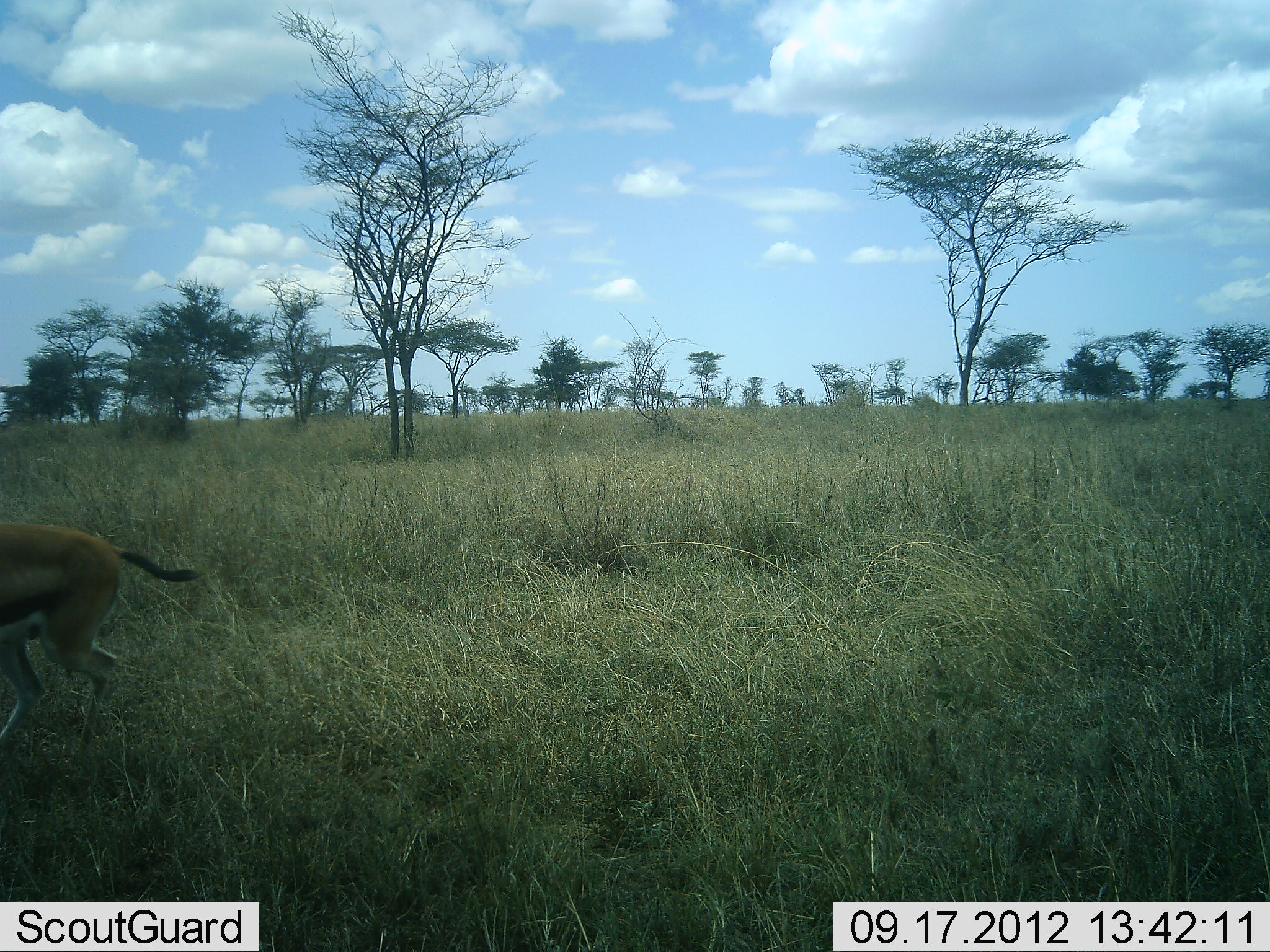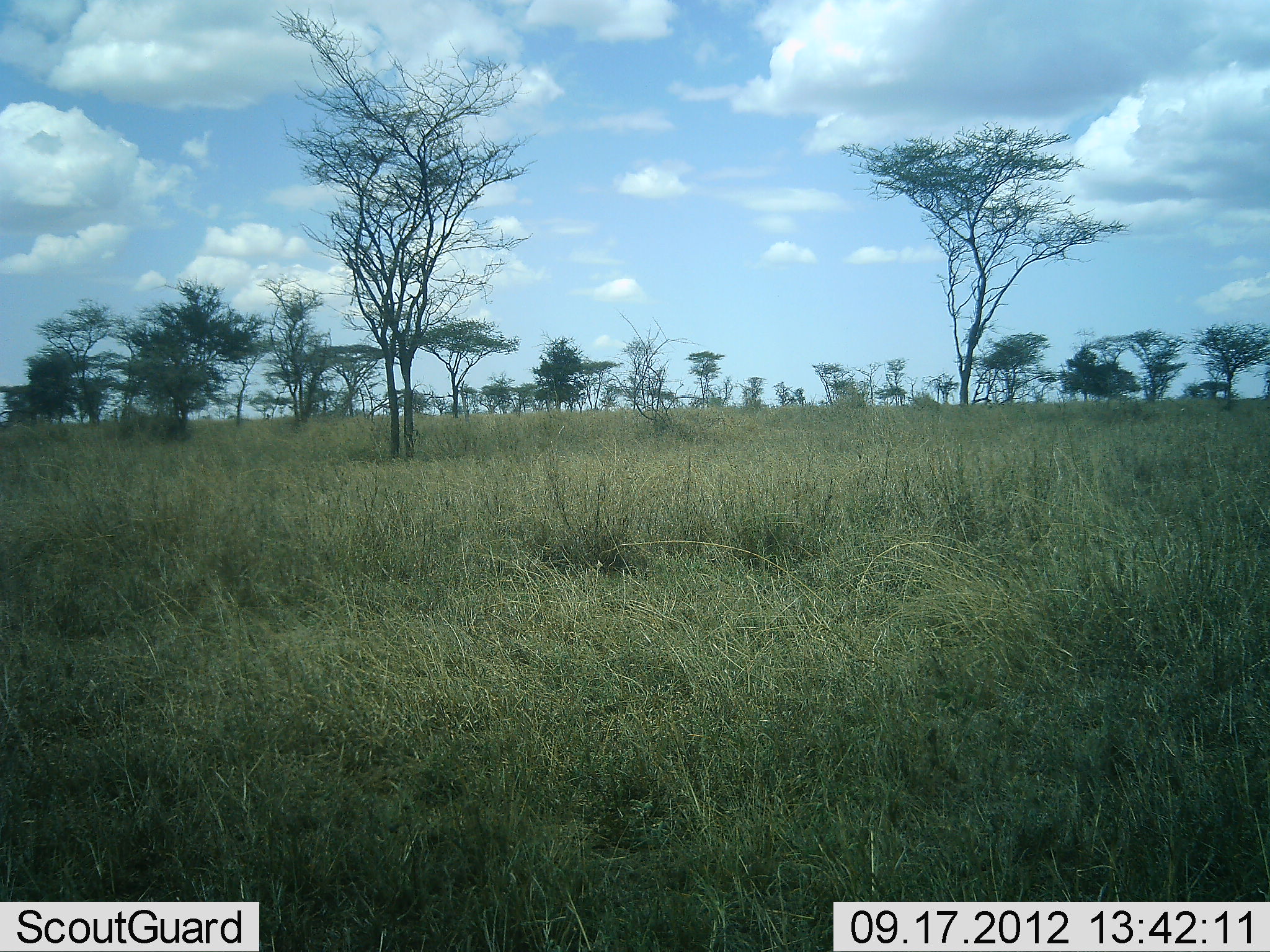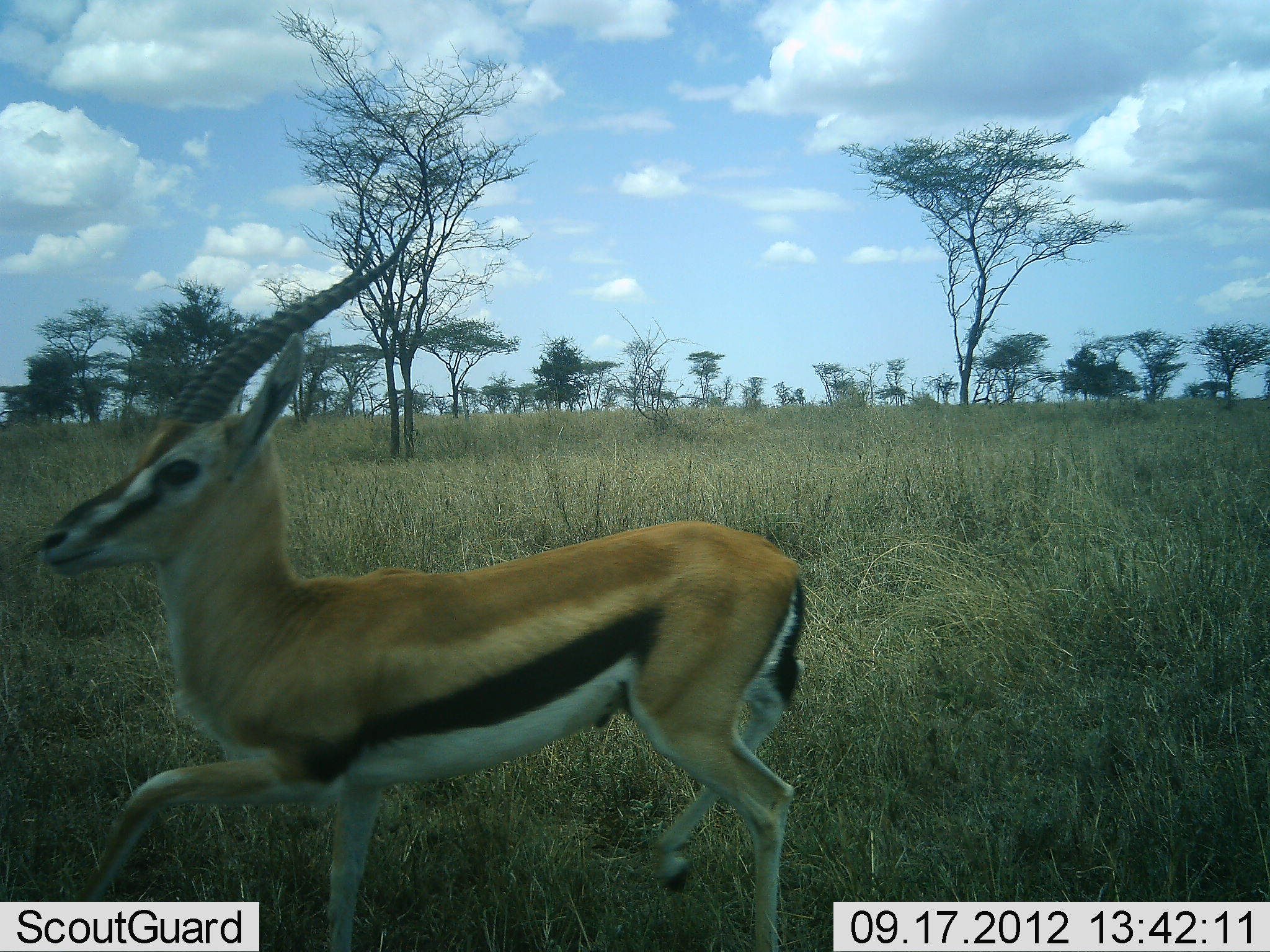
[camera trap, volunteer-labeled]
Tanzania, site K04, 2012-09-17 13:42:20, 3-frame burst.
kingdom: Animalia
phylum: Chordata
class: Mammalia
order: Artiodactyla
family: Bovidae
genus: Eudorcas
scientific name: Eudorcas thomsonii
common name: thomson's gazelle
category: gazellethomsons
Gazellethomsons (thomson's gazelle) (Eudorcas thomsonii), count 1. Behavior (volunteer vote fractions): standing 10%, resting 0%, moving 100%, interacting 0%. Young present (vote fraction): 0%. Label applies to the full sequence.